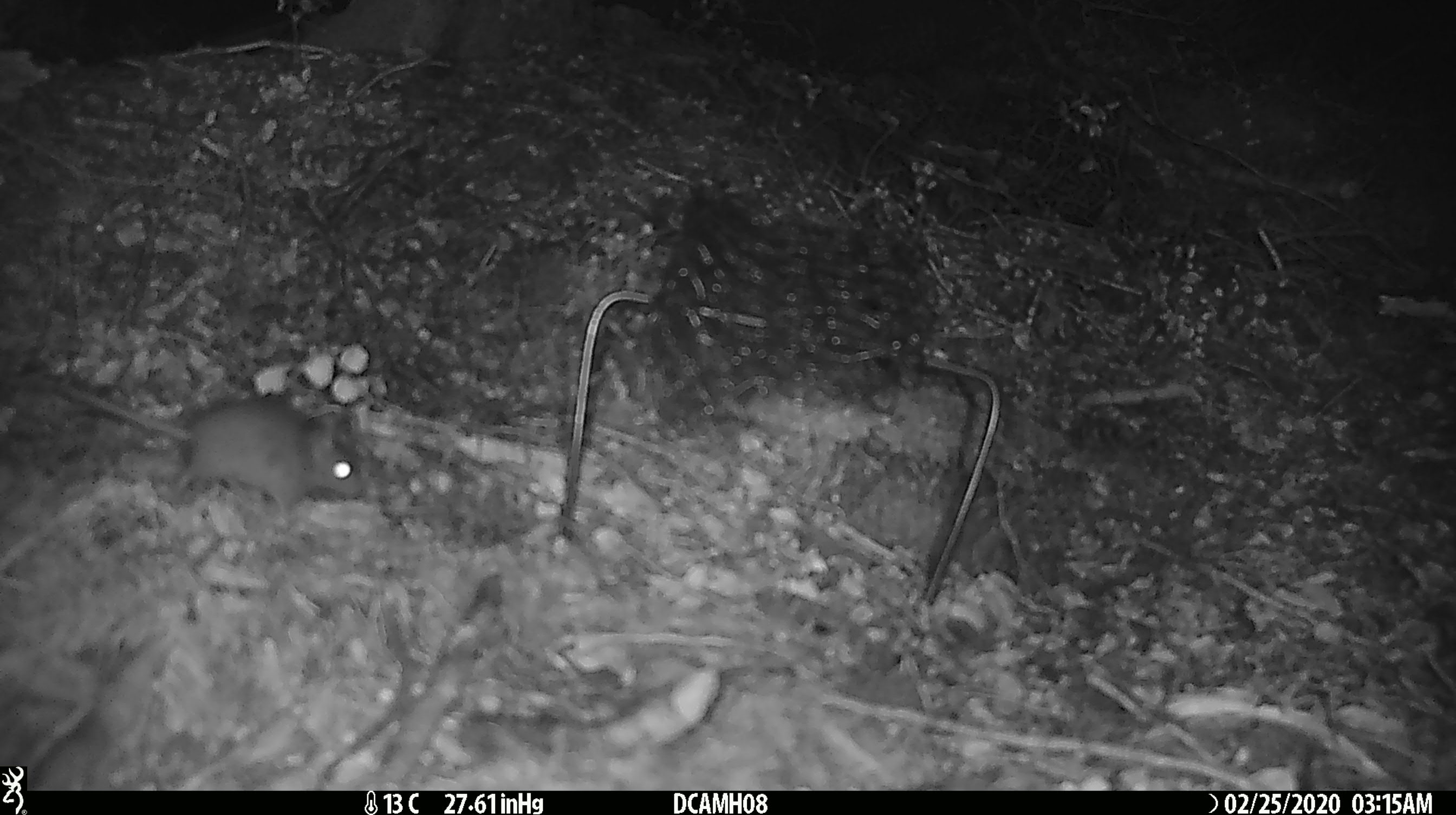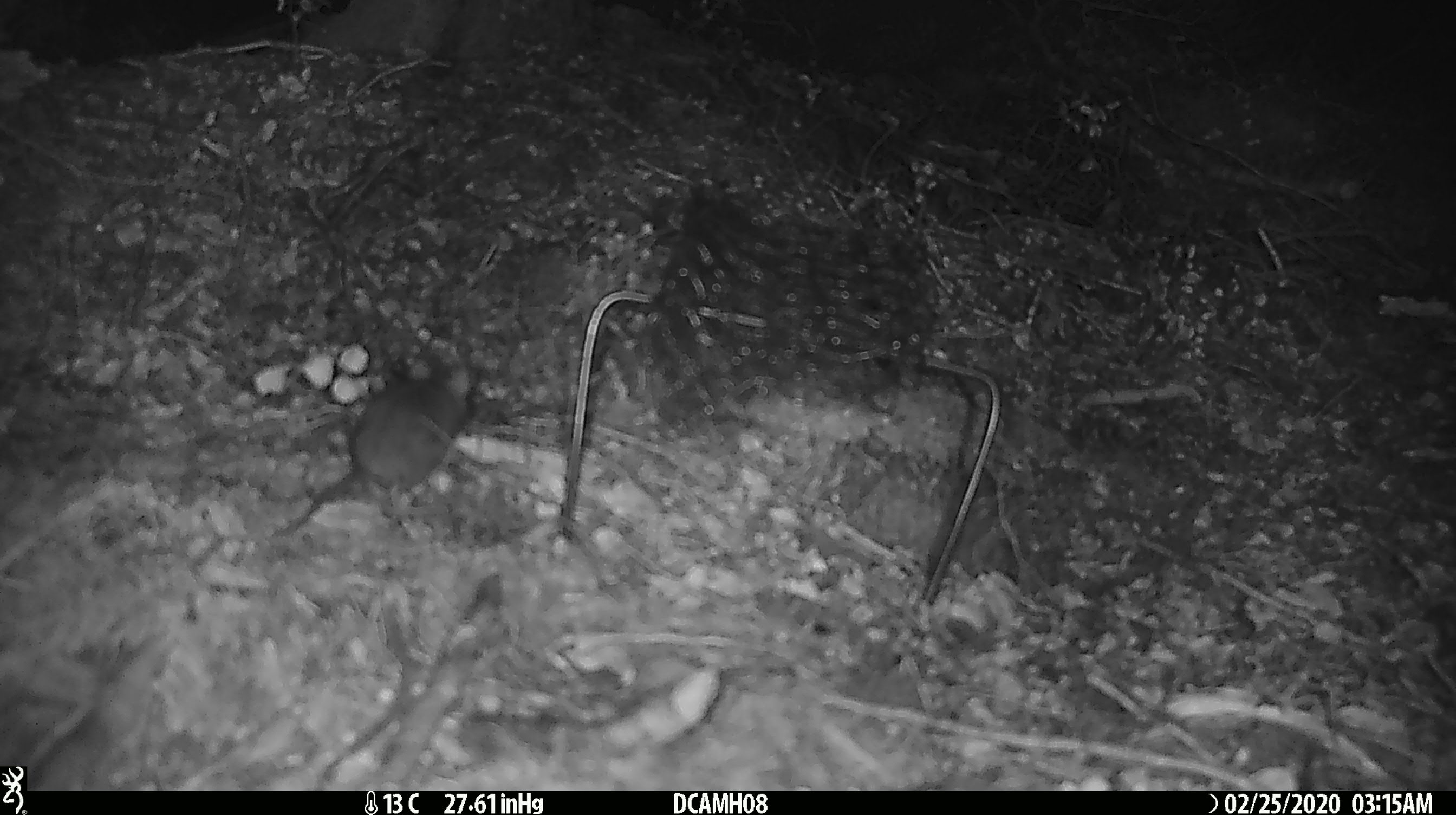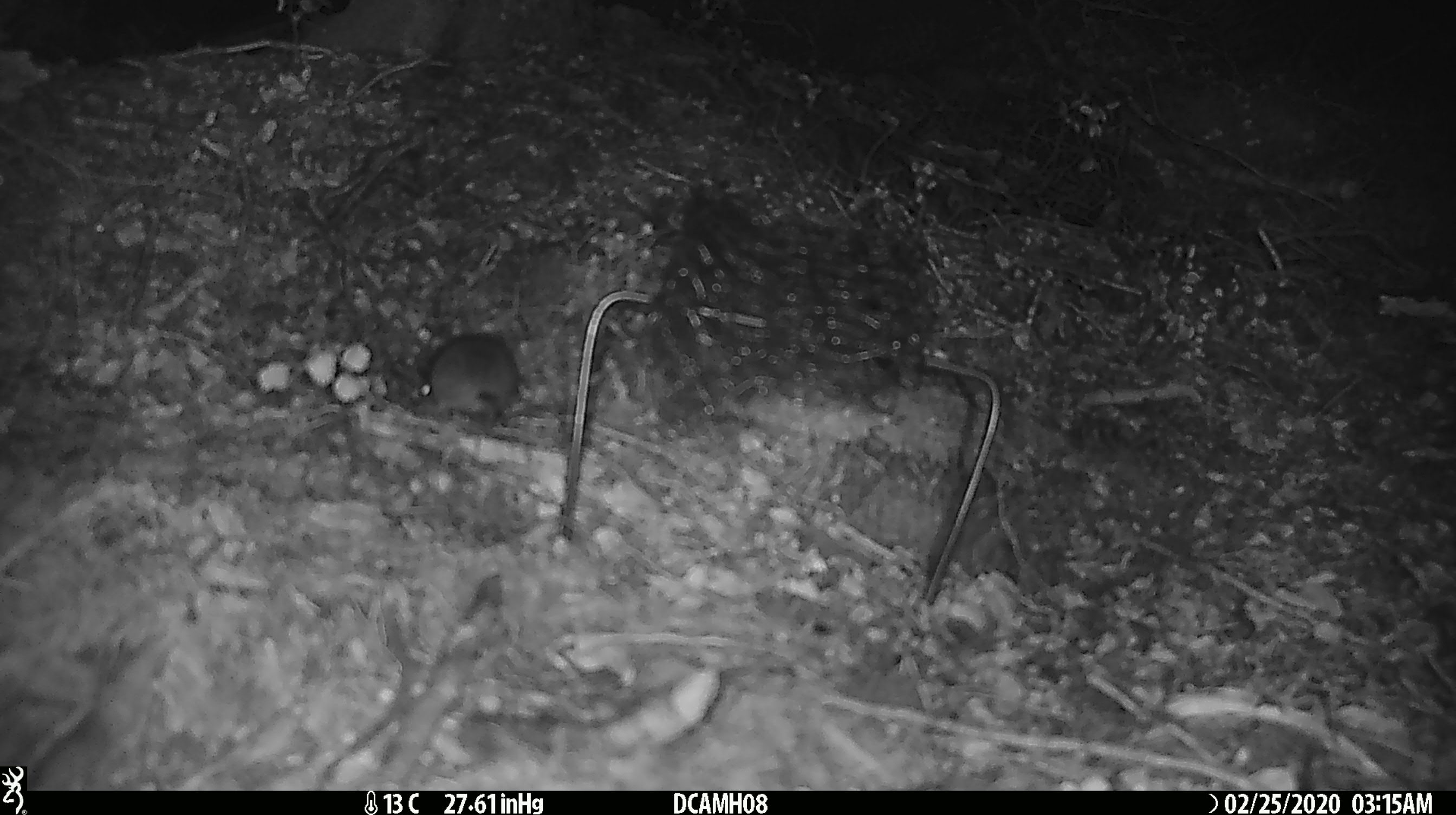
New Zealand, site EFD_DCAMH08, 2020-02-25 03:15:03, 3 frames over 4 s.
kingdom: Animalia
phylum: Chordata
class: Mammalia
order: Rodentia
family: Muridae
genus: Mus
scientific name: Mus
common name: mouse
Mouse (Mus).